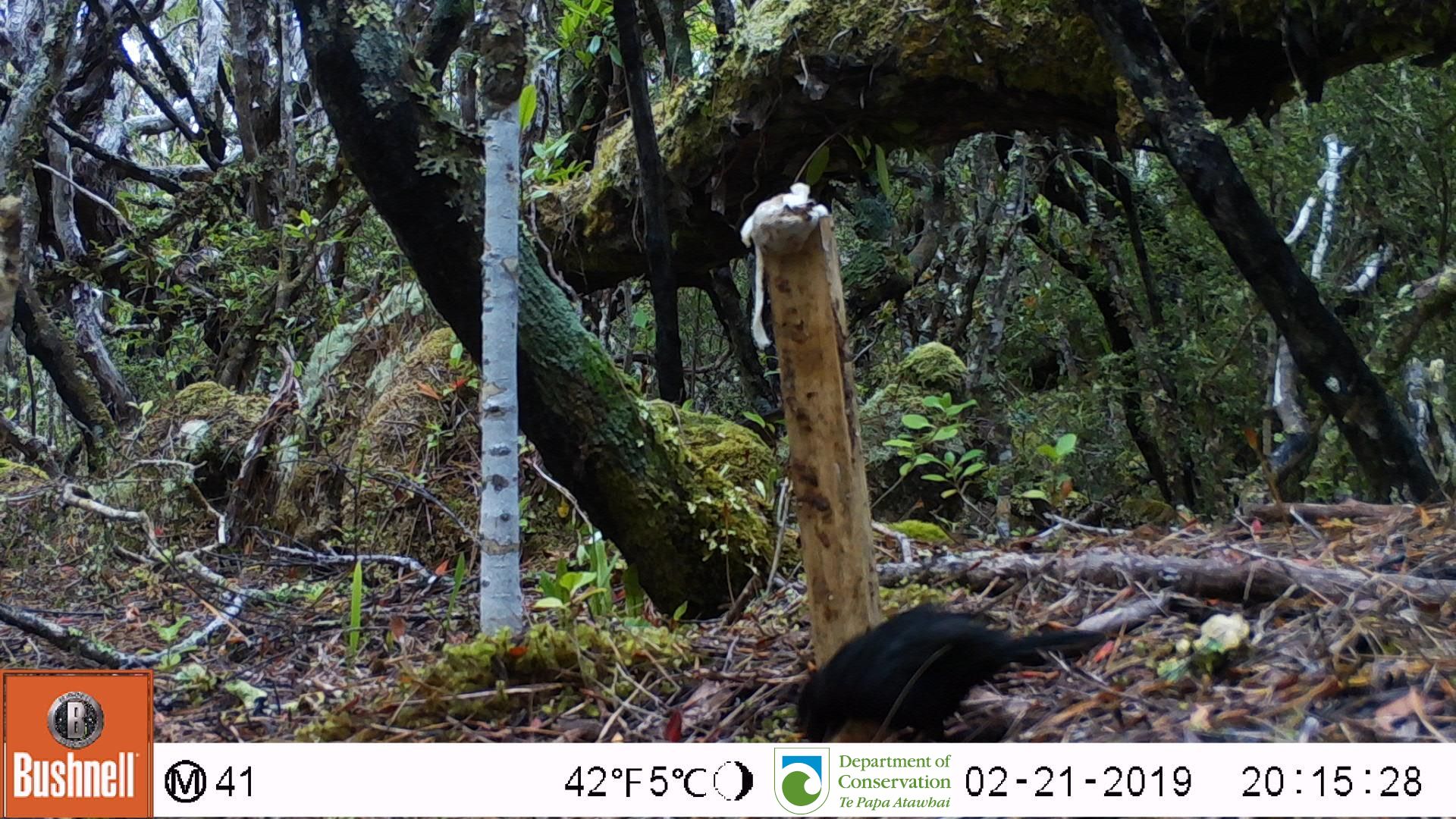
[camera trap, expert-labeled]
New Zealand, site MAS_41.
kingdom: Animalia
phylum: Chordata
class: Aves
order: Passeriformes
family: Turdidae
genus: Turdus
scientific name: Turdus merula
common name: eurasian blackbird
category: blackbird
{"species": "blackbird (eurasian blackbird) (Turdus merula)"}